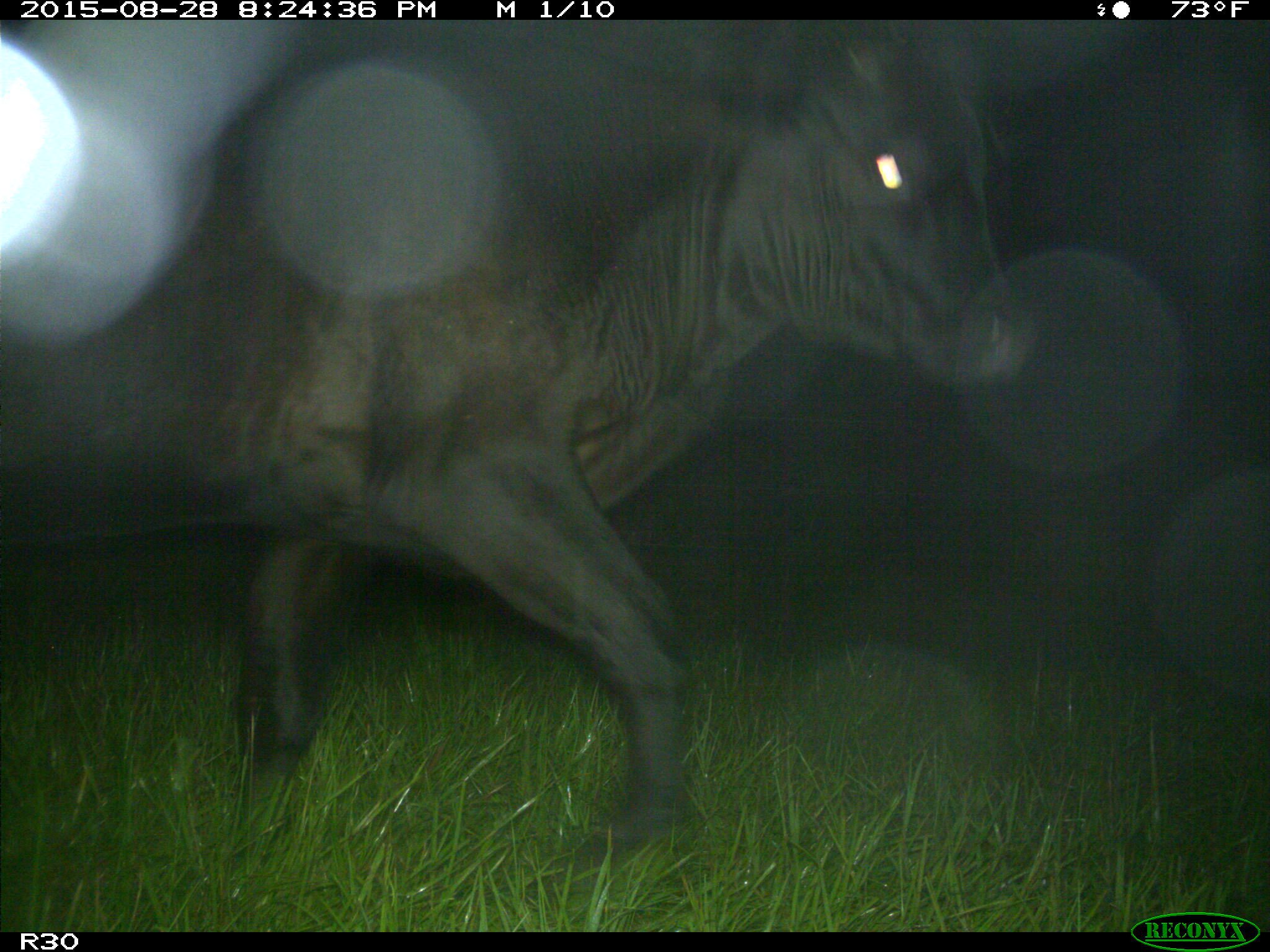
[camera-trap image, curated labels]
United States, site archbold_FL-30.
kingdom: Animalia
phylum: Chordata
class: Mammalia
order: Artiodactyla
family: Bovidae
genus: Bos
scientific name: Bos taurus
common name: domestic cow